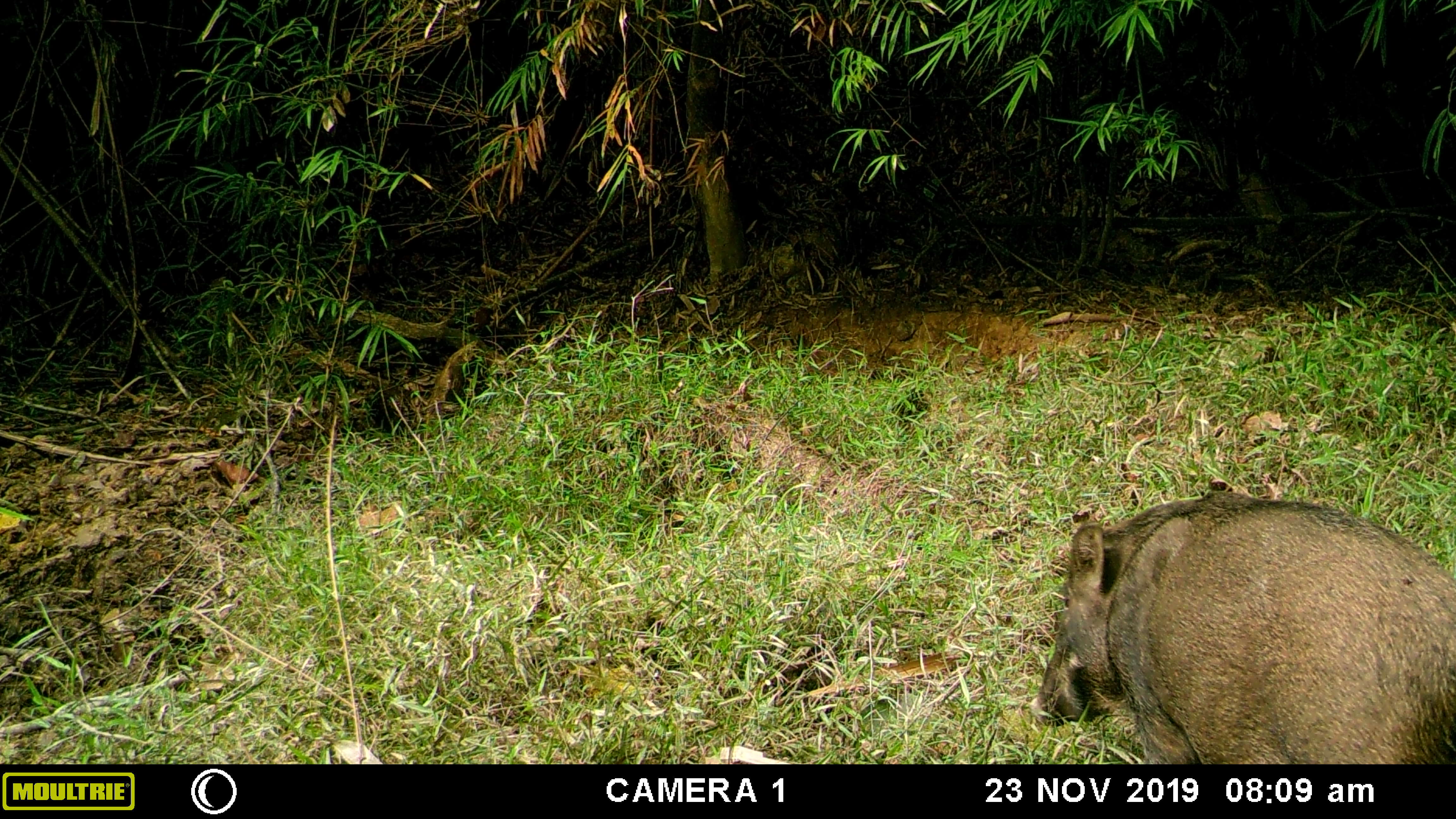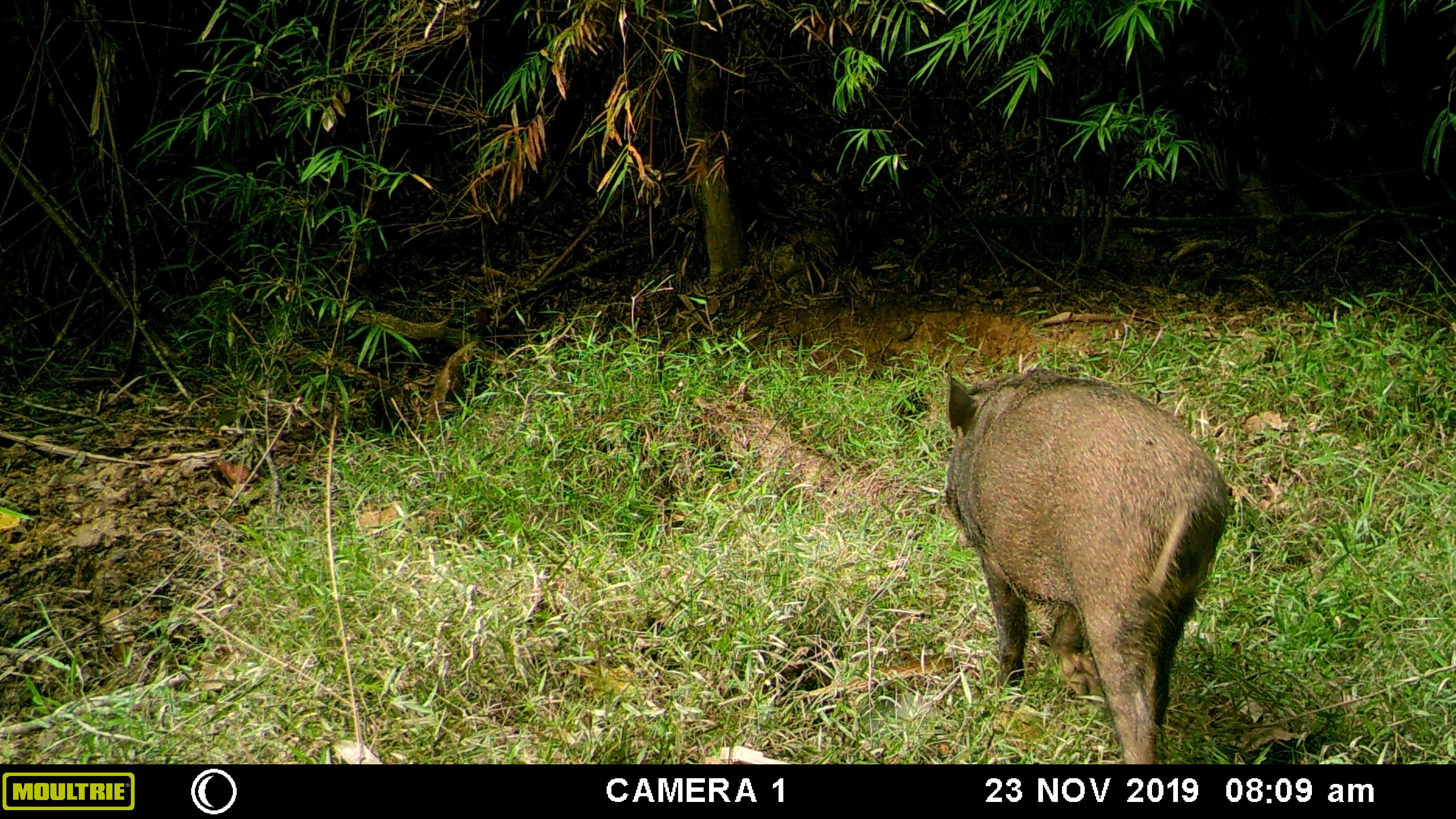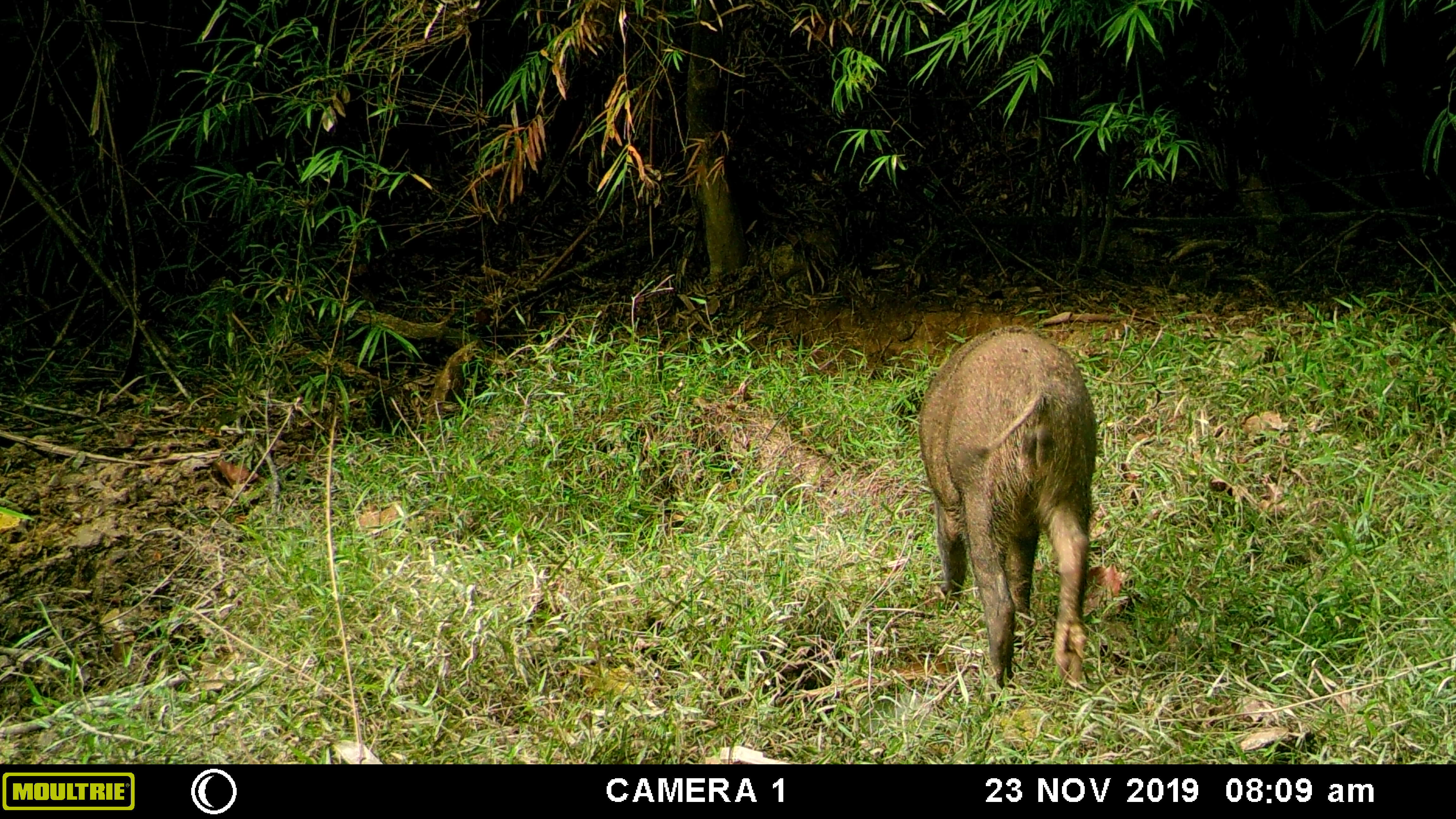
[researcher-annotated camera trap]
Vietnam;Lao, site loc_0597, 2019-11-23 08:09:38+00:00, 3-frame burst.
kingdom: Animalia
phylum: Chordata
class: Mammalia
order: Artiodactyla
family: Suidae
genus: Sus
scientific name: Sus scrofa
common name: eurasian wild pig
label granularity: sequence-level